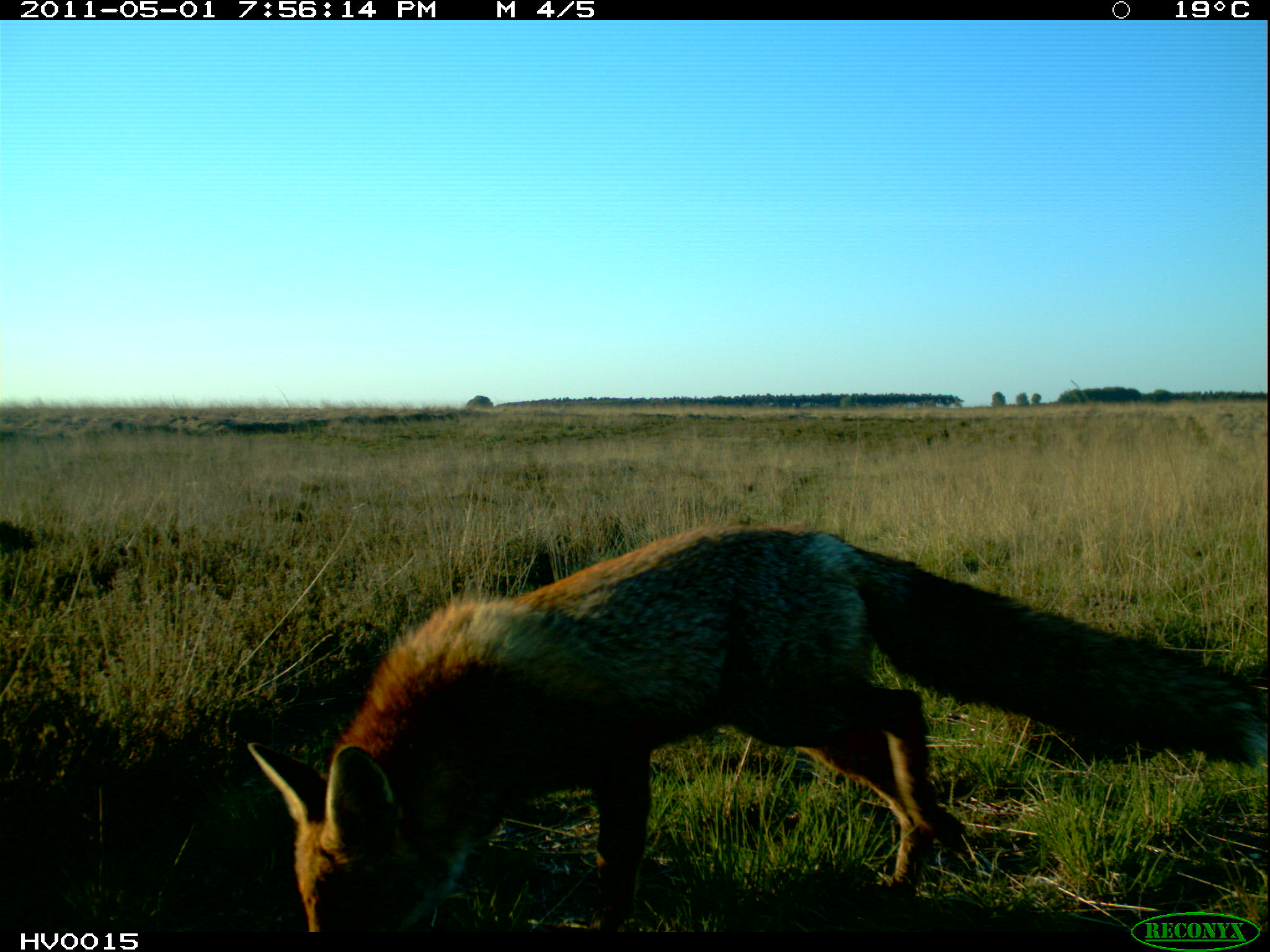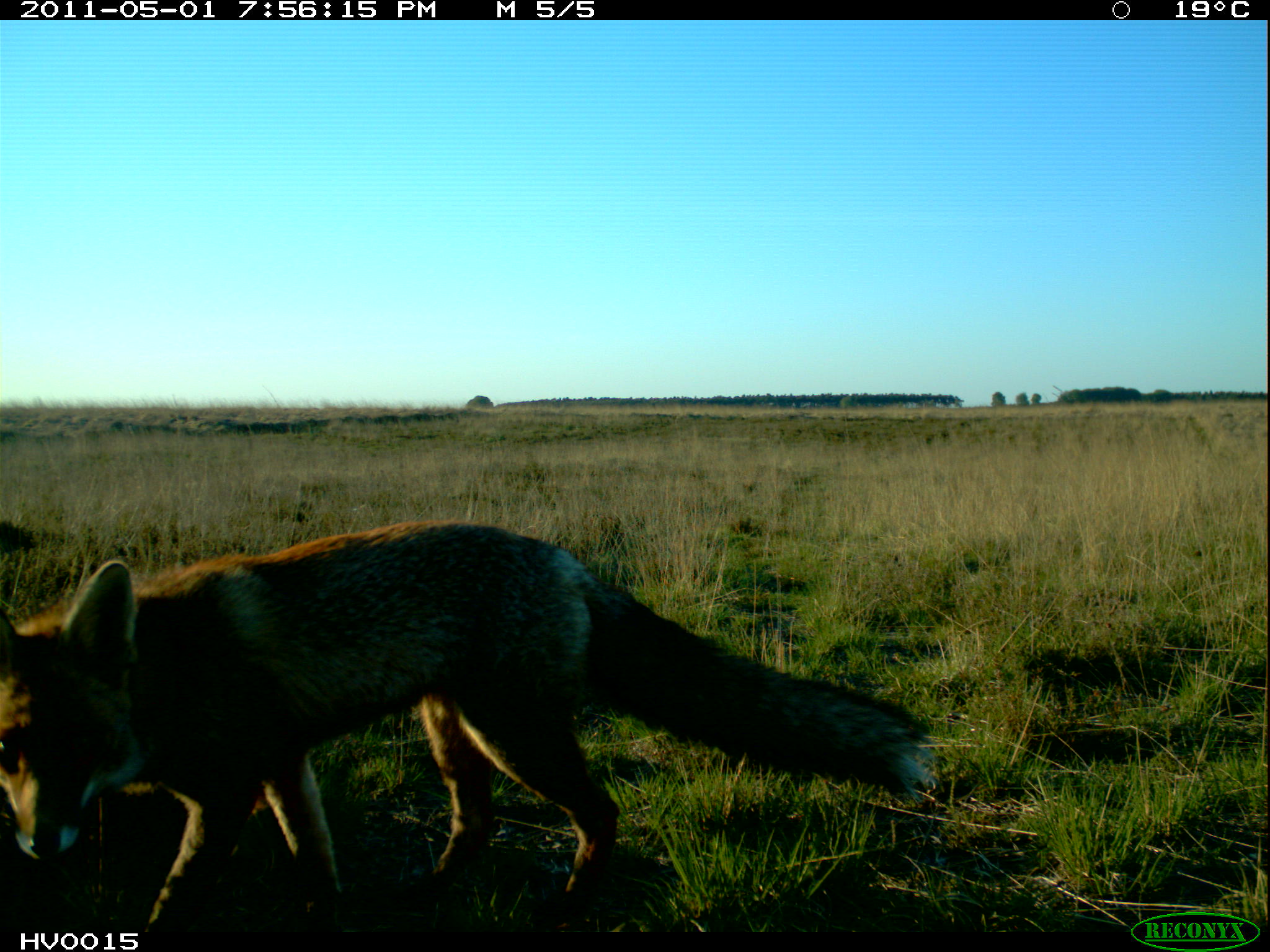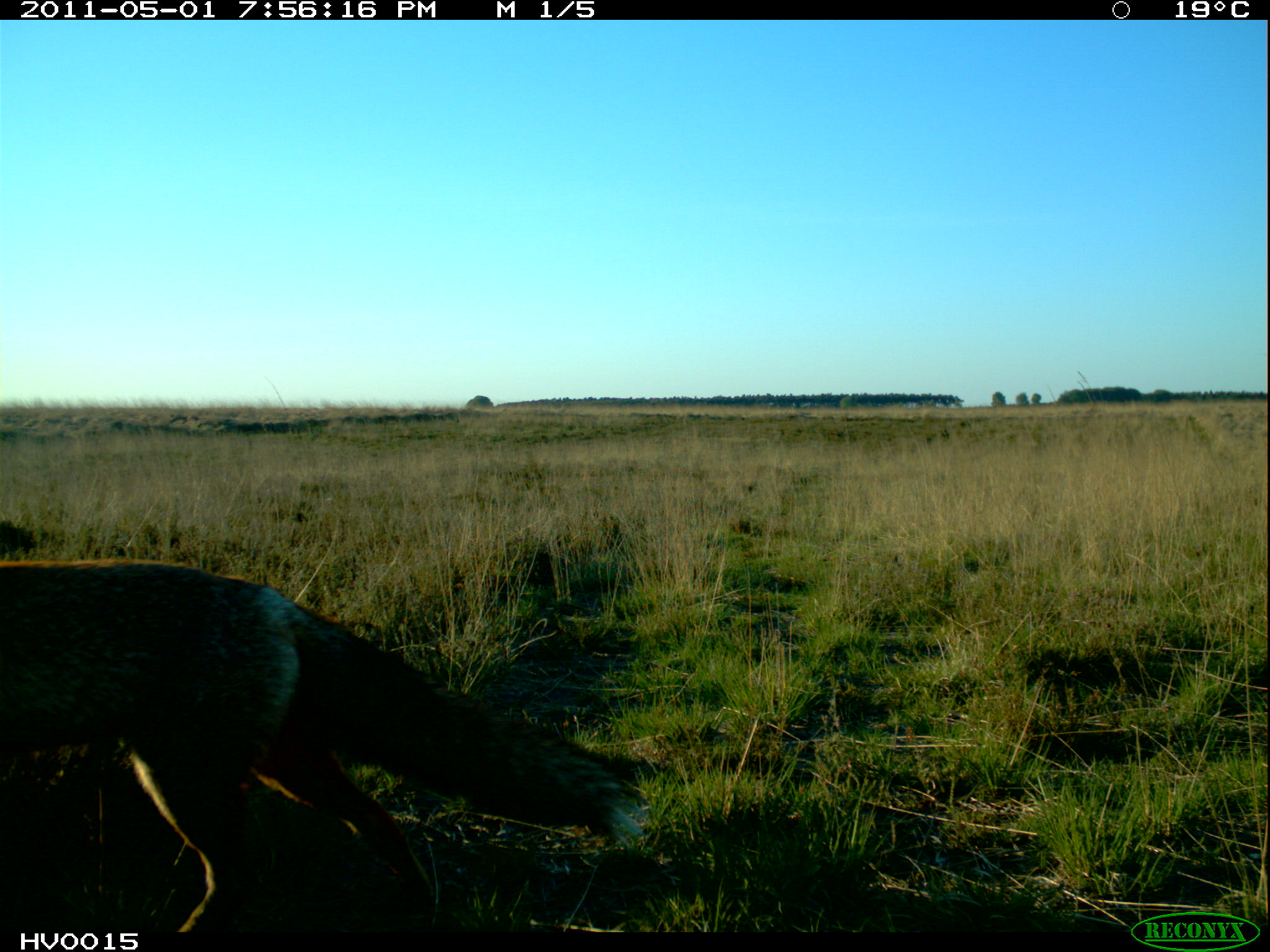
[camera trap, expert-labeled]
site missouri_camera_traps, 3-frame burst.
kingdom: Animalia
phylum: Chordata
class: Mammalia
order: Carnivora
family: Canidae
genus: Vulpes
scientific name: Vulpes vulpes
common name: red fox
Red fox (Vulpes vulpes). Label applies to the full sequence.